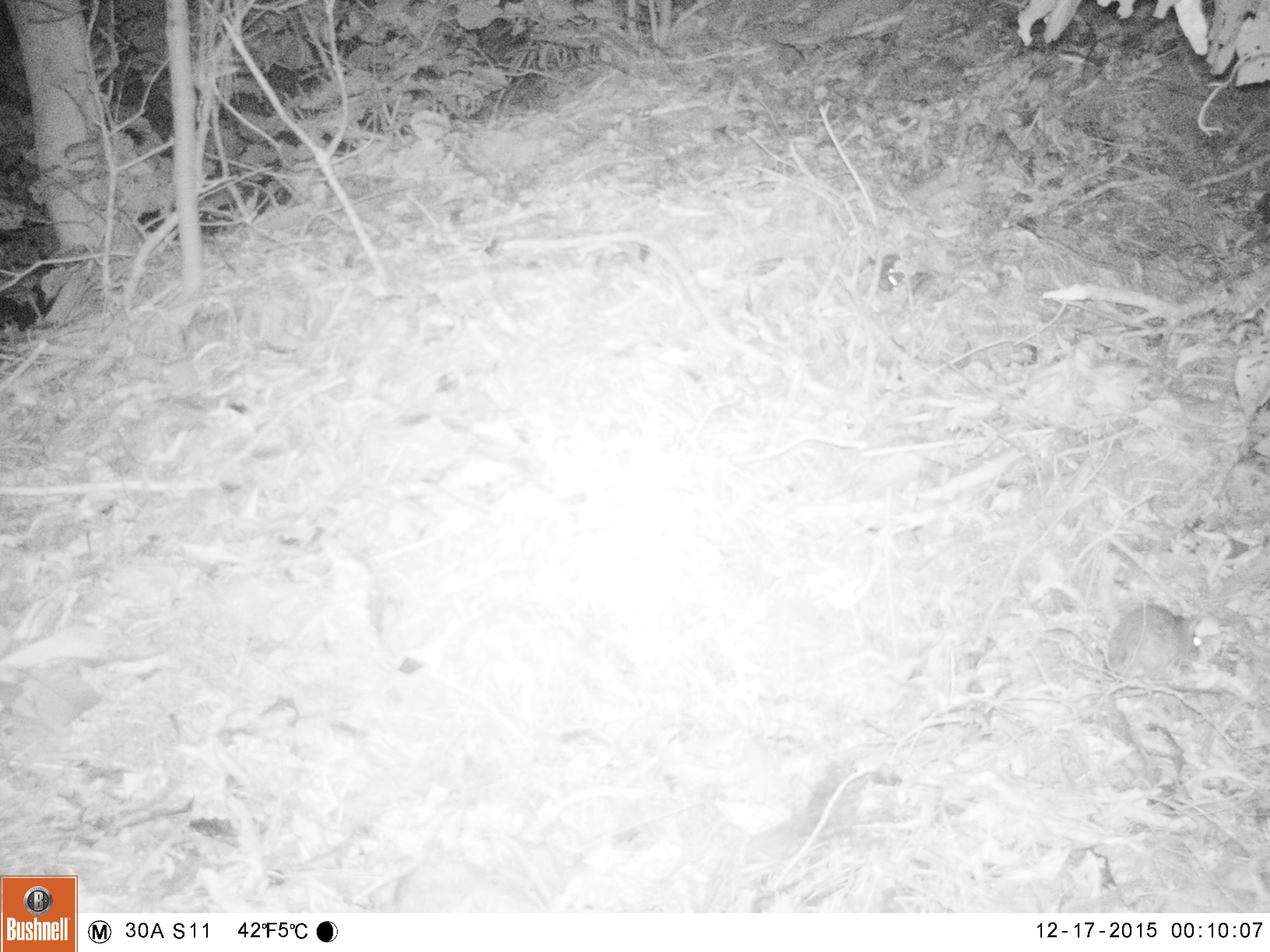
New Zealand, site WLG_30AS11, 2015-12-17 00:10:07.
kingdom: Animalia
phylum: Chordata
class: Mammalia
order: Rodentia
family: Muridae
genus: Rattus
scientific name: Rattus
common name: rat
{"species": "rat (Rattus)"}